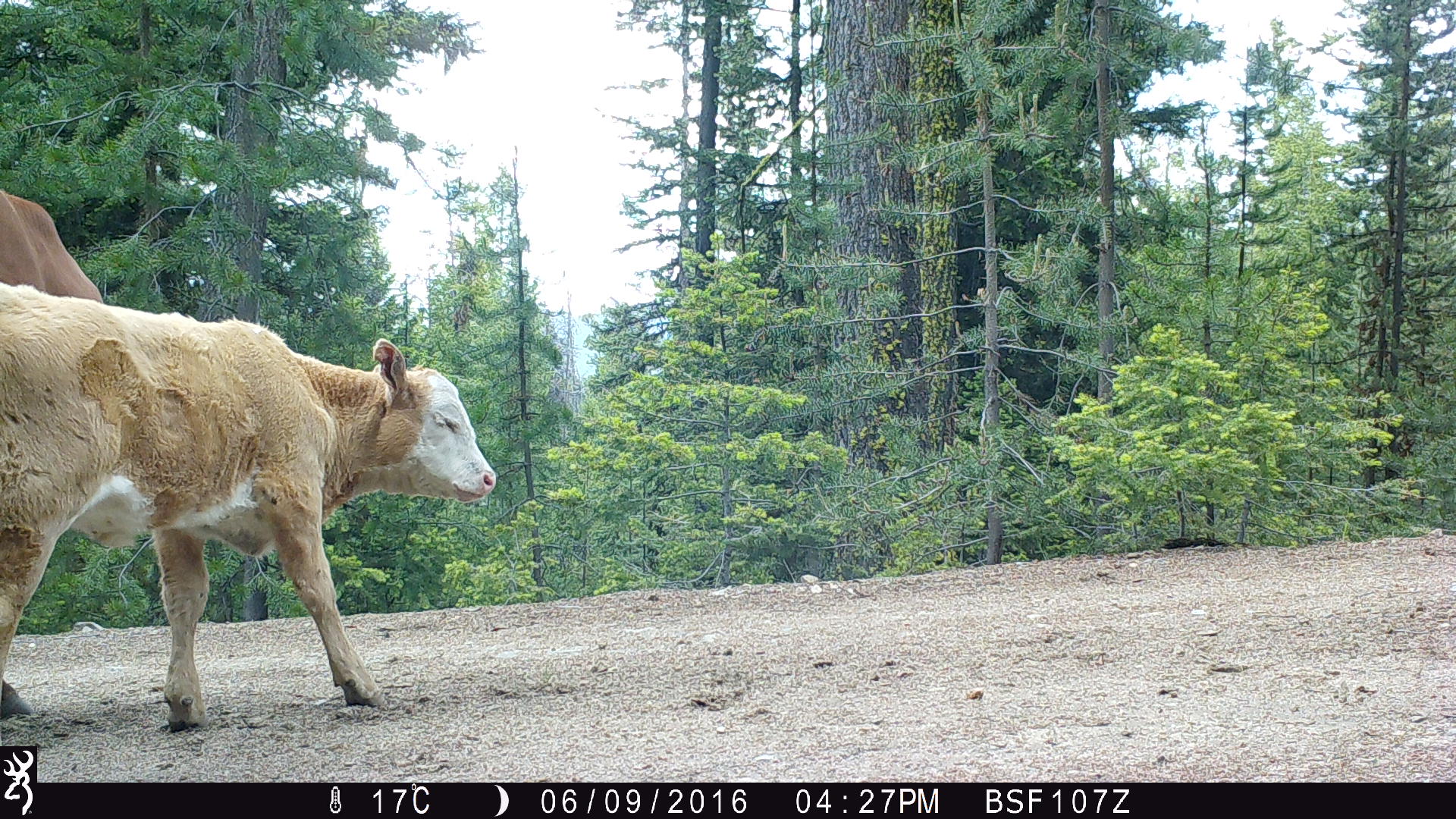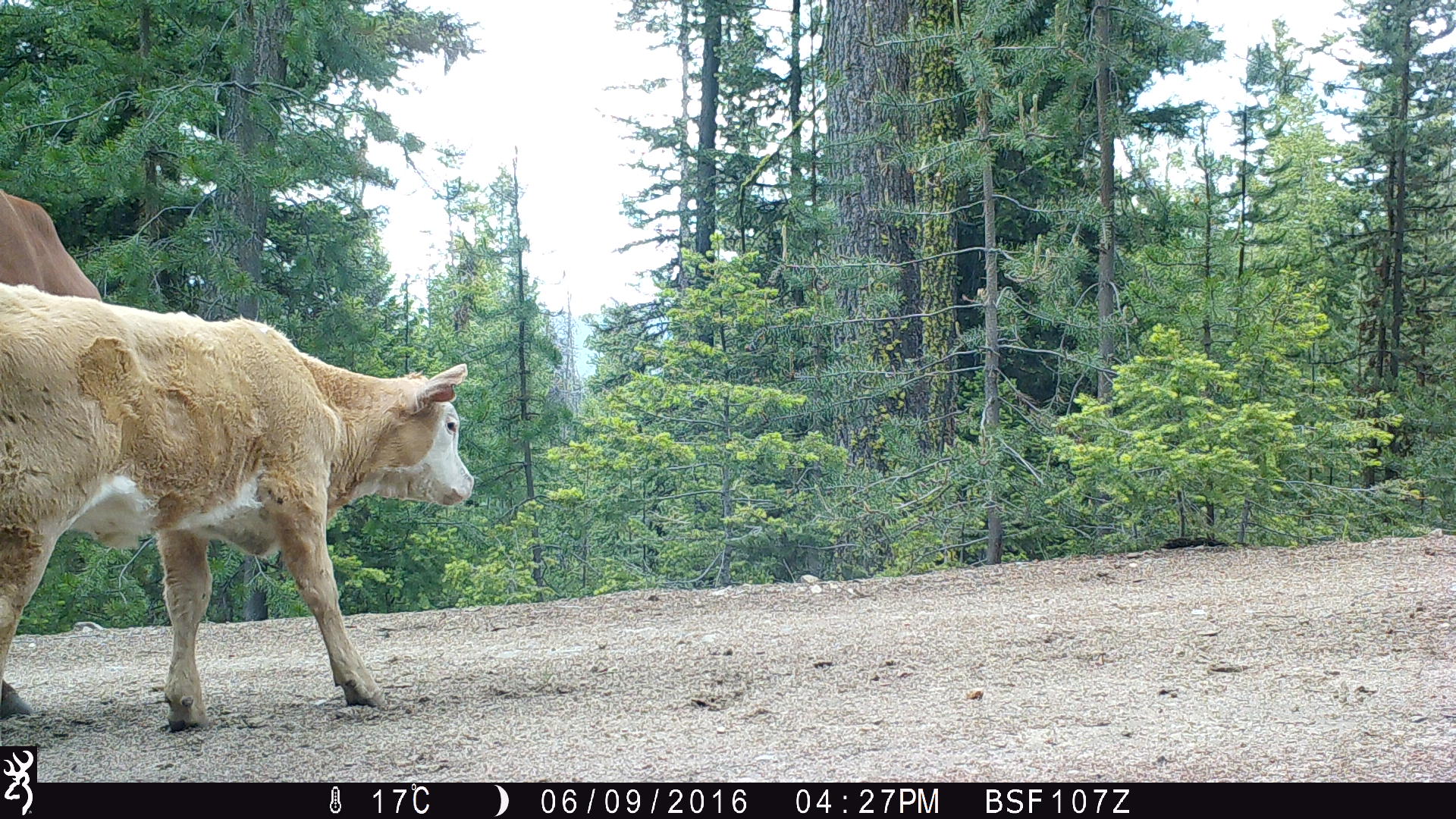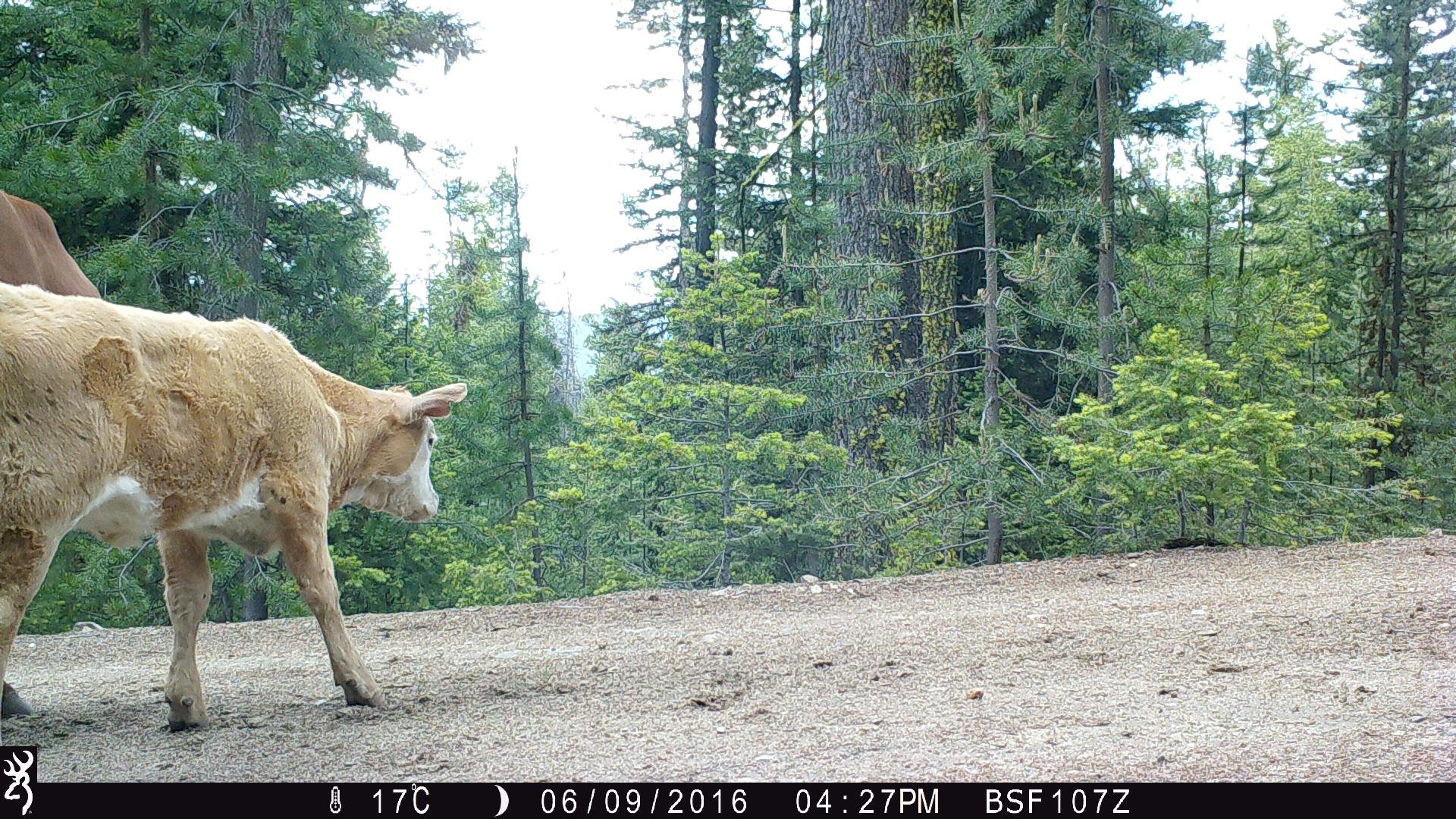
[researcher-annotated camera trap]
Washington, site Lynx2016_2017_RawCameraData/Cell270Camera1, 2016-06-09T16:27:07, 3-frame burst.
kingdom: Animalia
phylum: Chordata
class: Mammalia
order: Artiodactyla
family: Bovidae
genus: Bos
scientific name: Bos taurus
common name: domestic cattle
Domestic cattle (Bos taurus). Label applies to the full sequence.